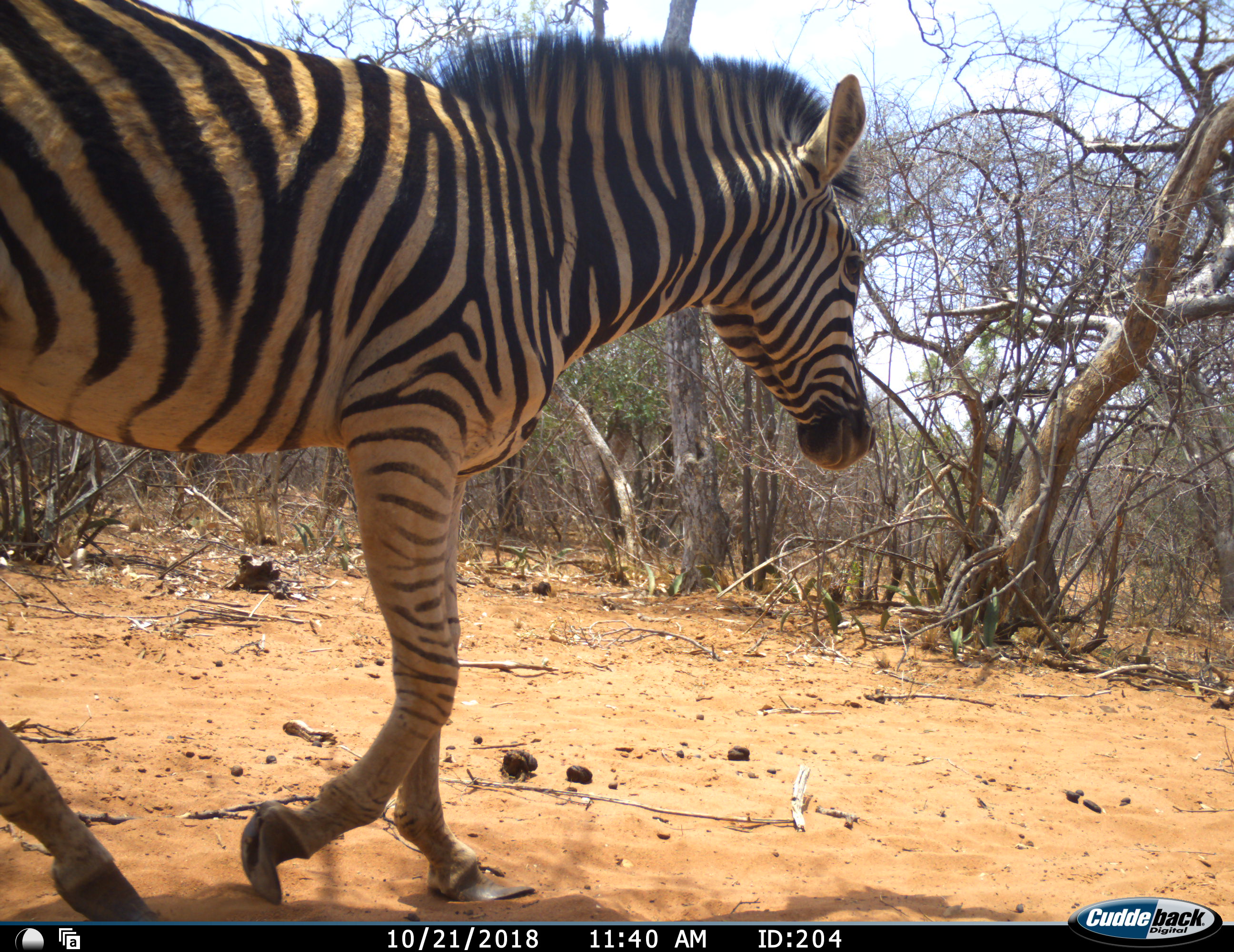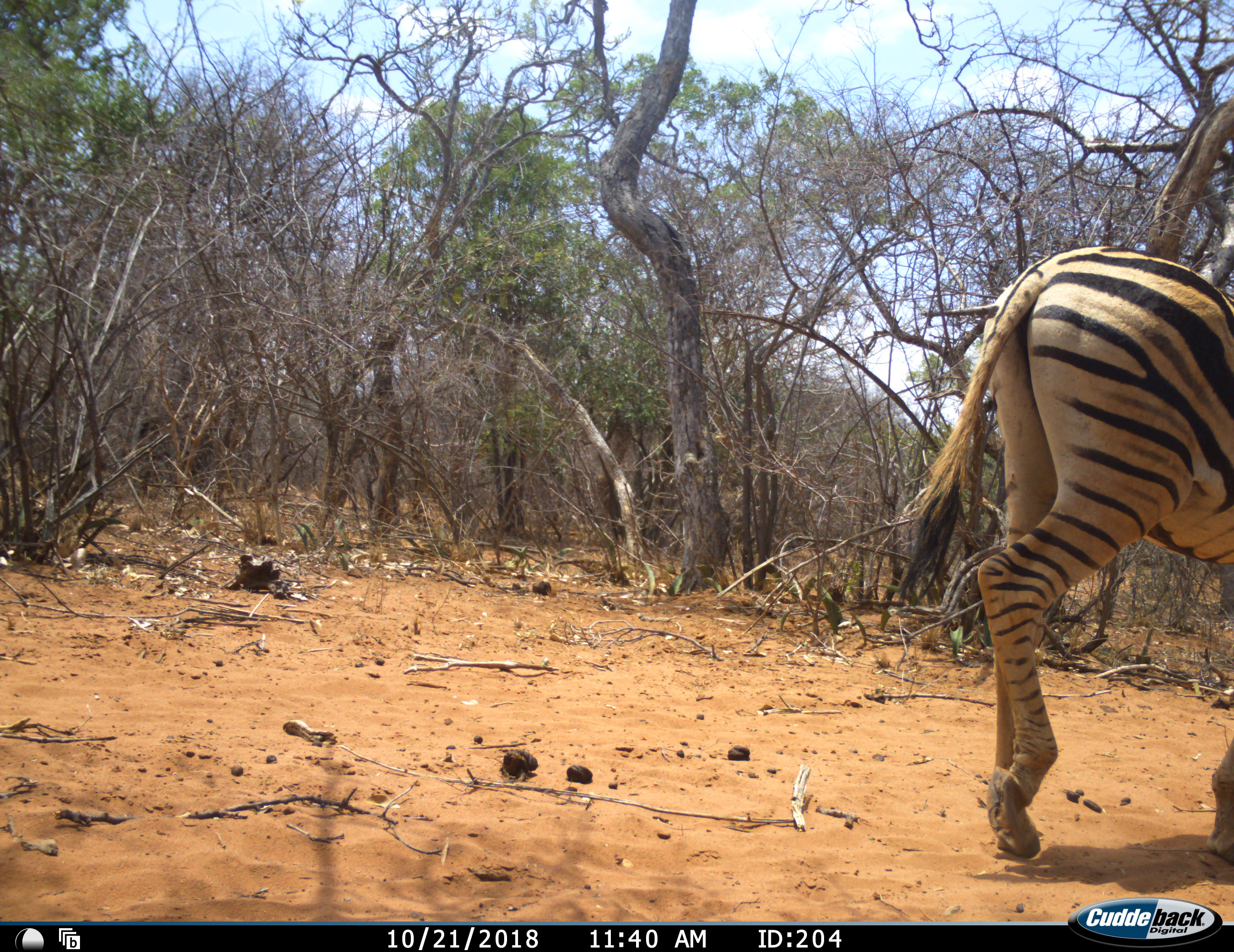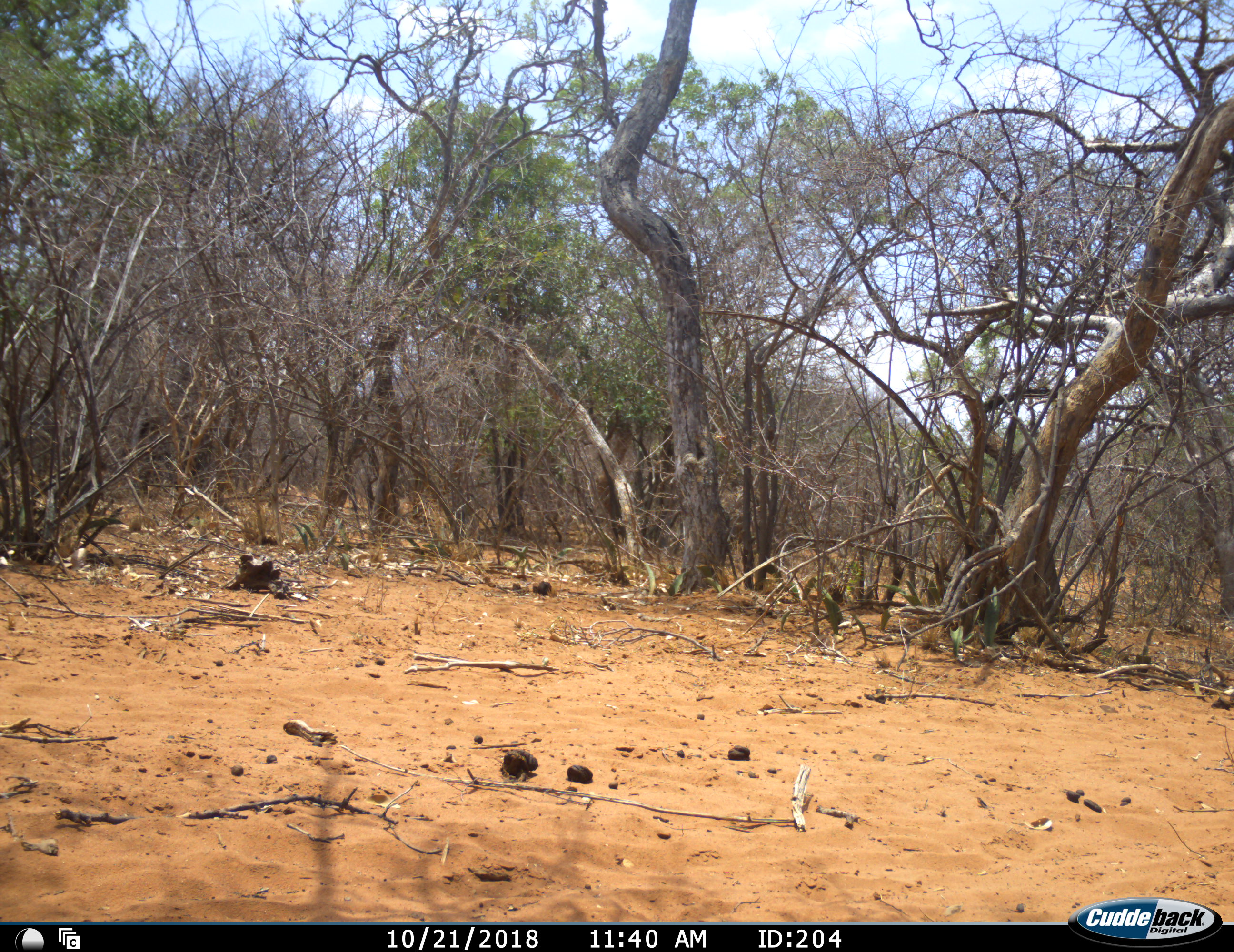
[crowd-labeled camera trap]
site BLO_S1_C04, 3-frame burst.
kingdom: Animalia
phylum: Chordata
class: Mammalia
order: Perissodactyla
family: Equidae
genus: Equus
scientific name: Equus quagga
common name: plains zebra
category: zebraplains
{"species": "zebraplains (plains zebra) (Equus quagga)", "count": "1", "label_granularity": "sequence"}